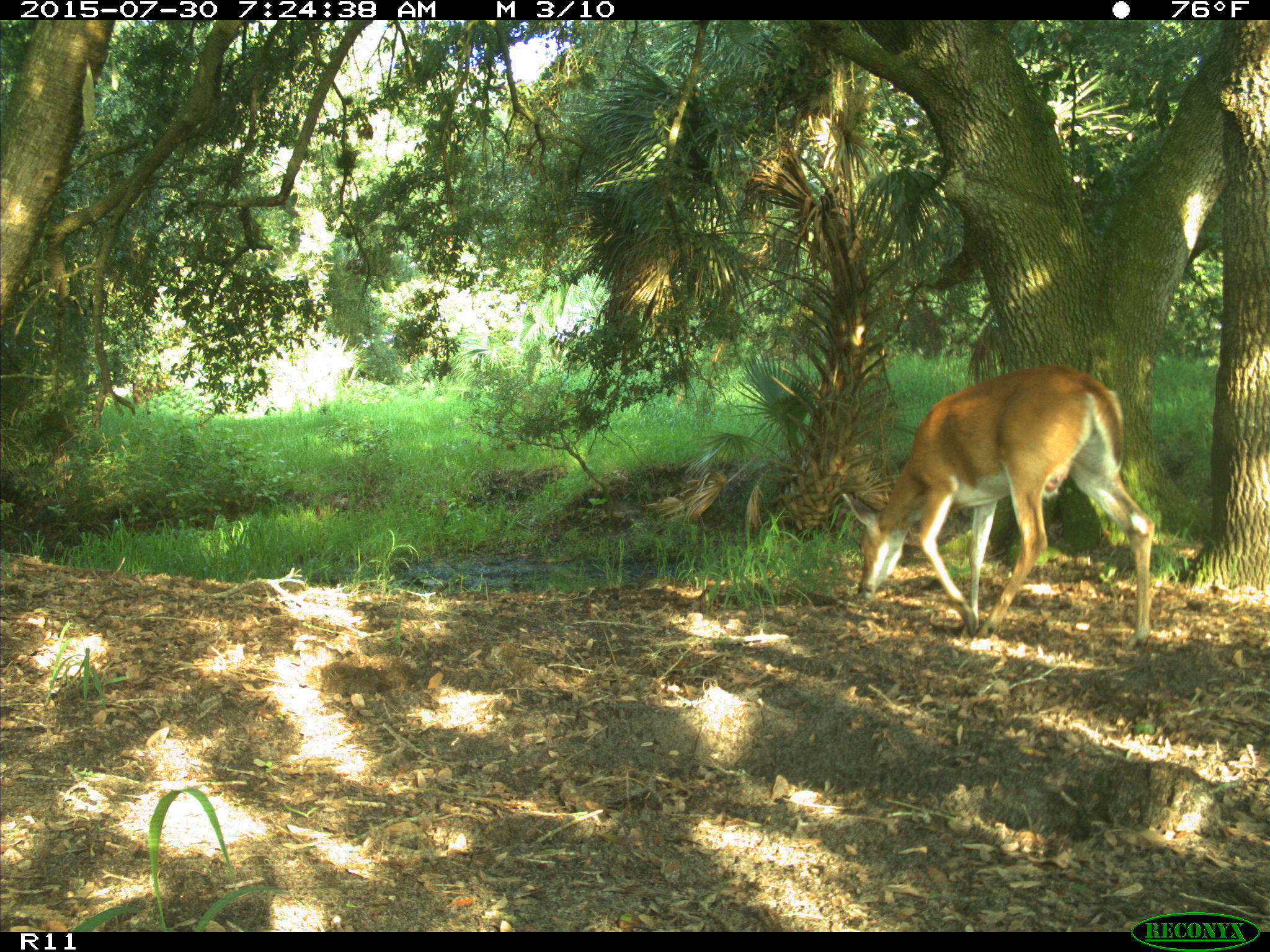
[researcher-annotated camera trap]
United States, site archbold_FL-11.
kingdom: Animalia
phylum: Chordata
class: Mammalia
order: Artiodactyla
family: Cervidae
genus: Odocoileus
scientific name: Odocoileus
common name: deer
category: unidentified deer